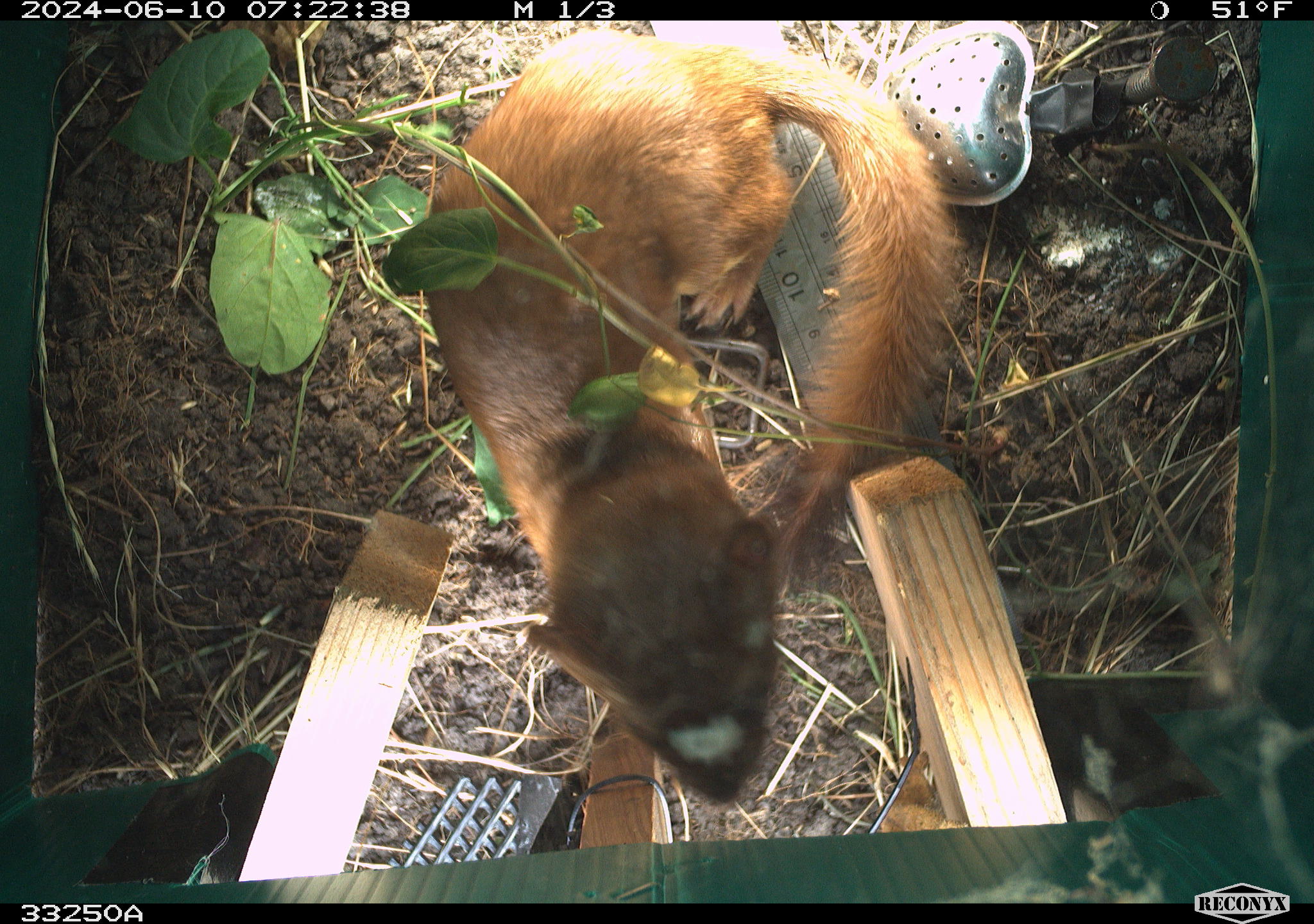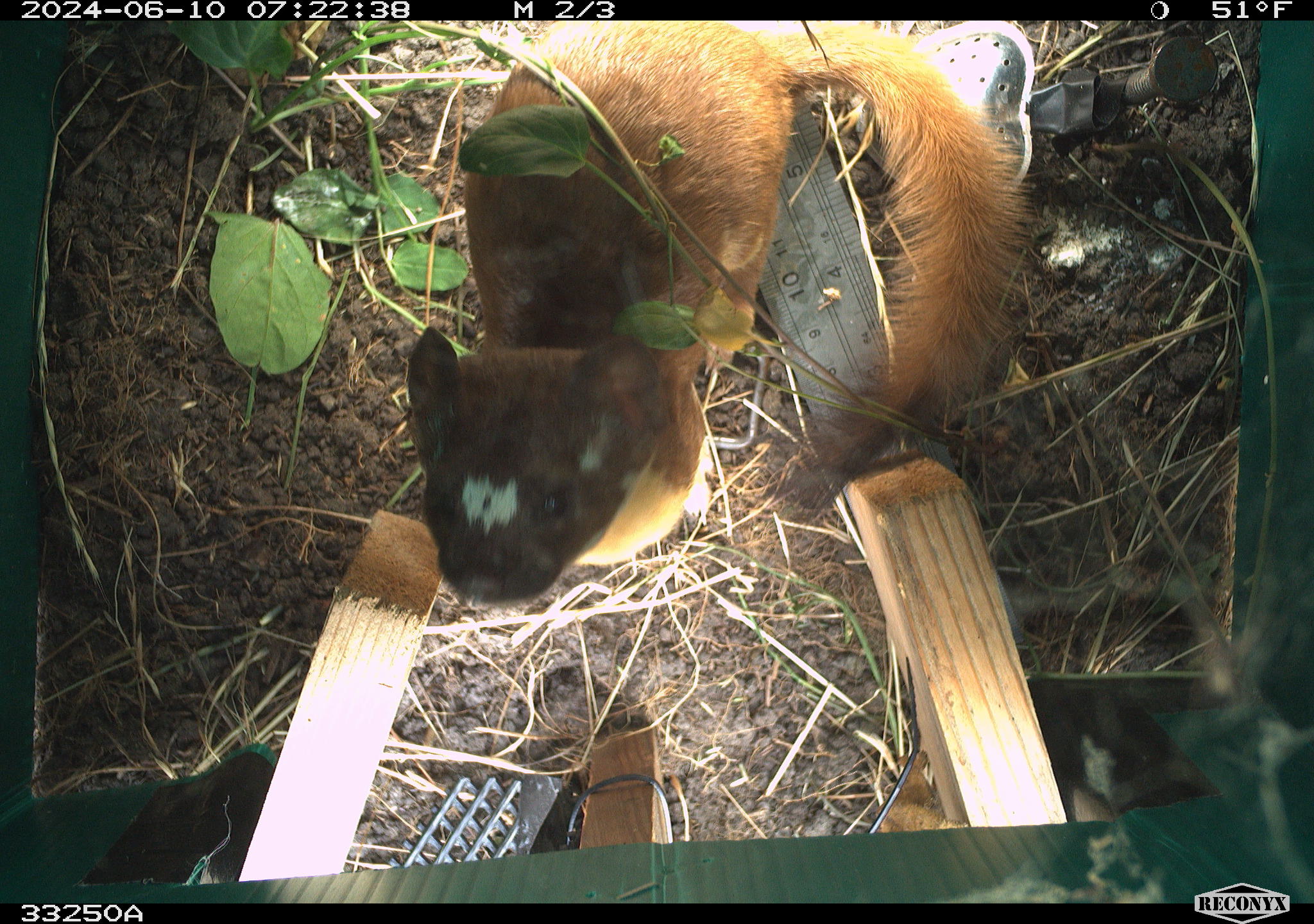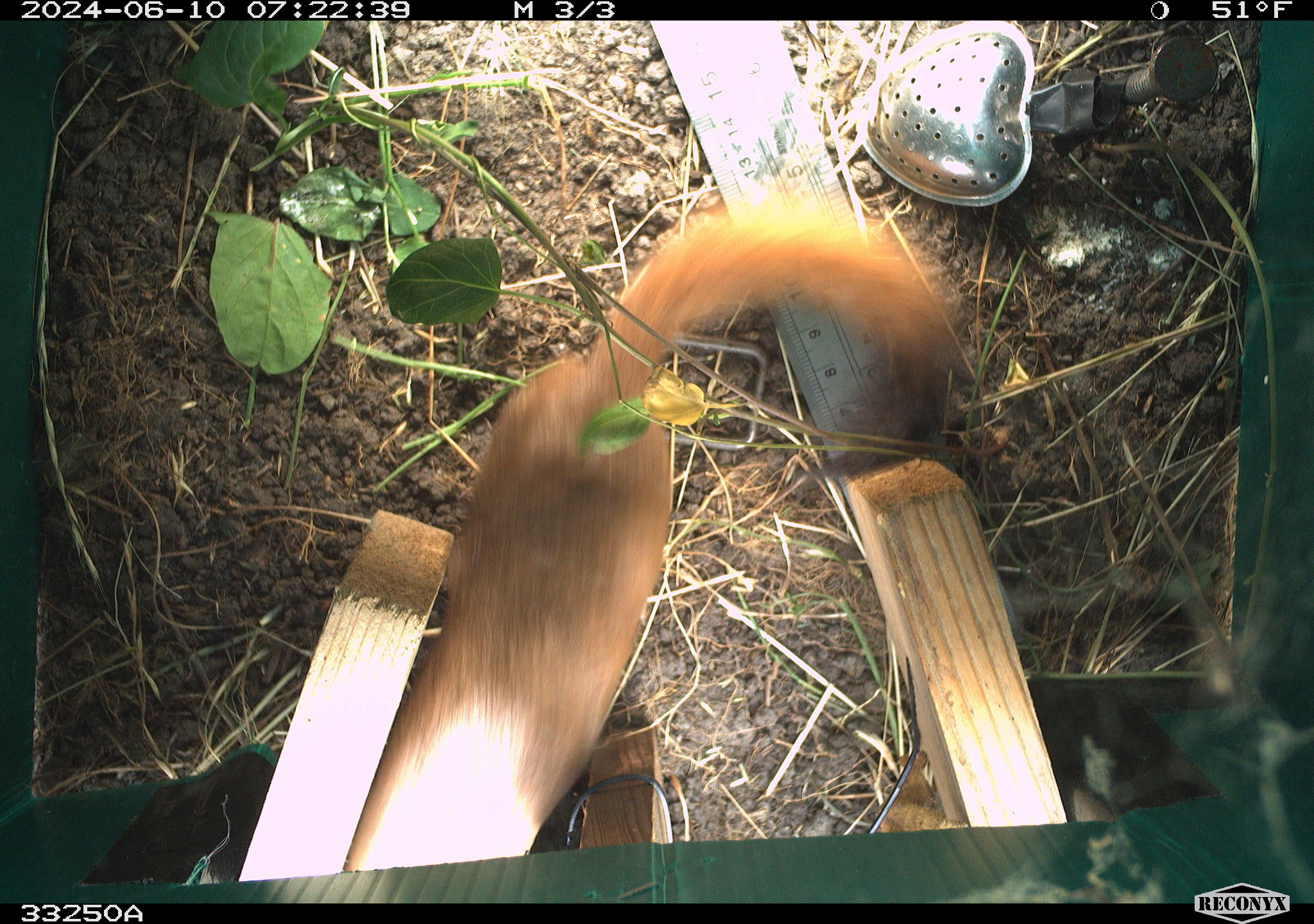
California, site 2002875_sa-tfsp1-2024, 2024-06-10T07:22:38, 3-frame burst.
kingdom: Animalia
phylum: Chordata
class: Mammalia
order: Carnivora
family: Mustelidae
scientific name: Mustelinae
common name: true weasels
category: mustelinae subfamily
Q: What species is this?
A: Mustelinae subfamily (true weasels) (Mustelinae).